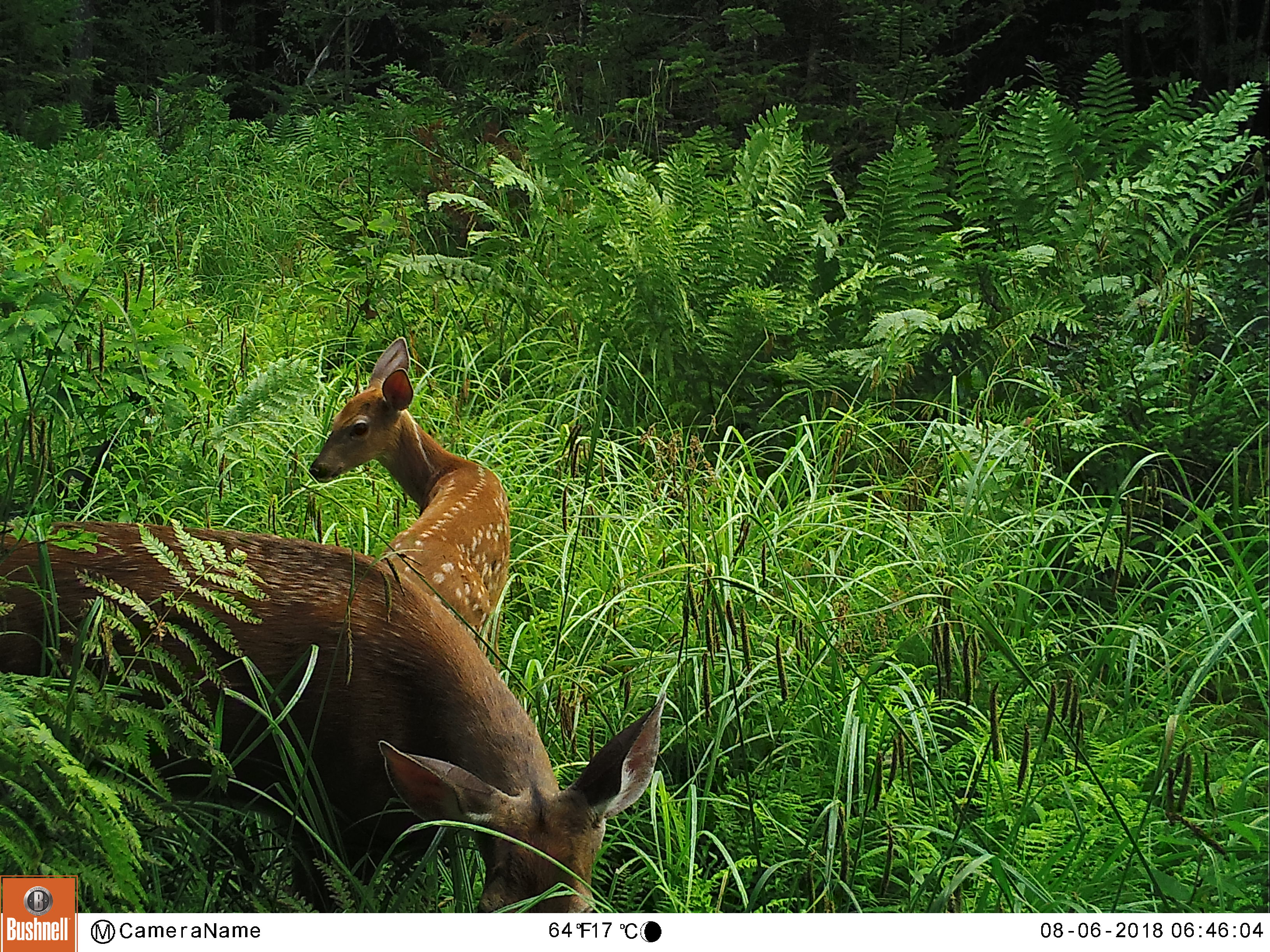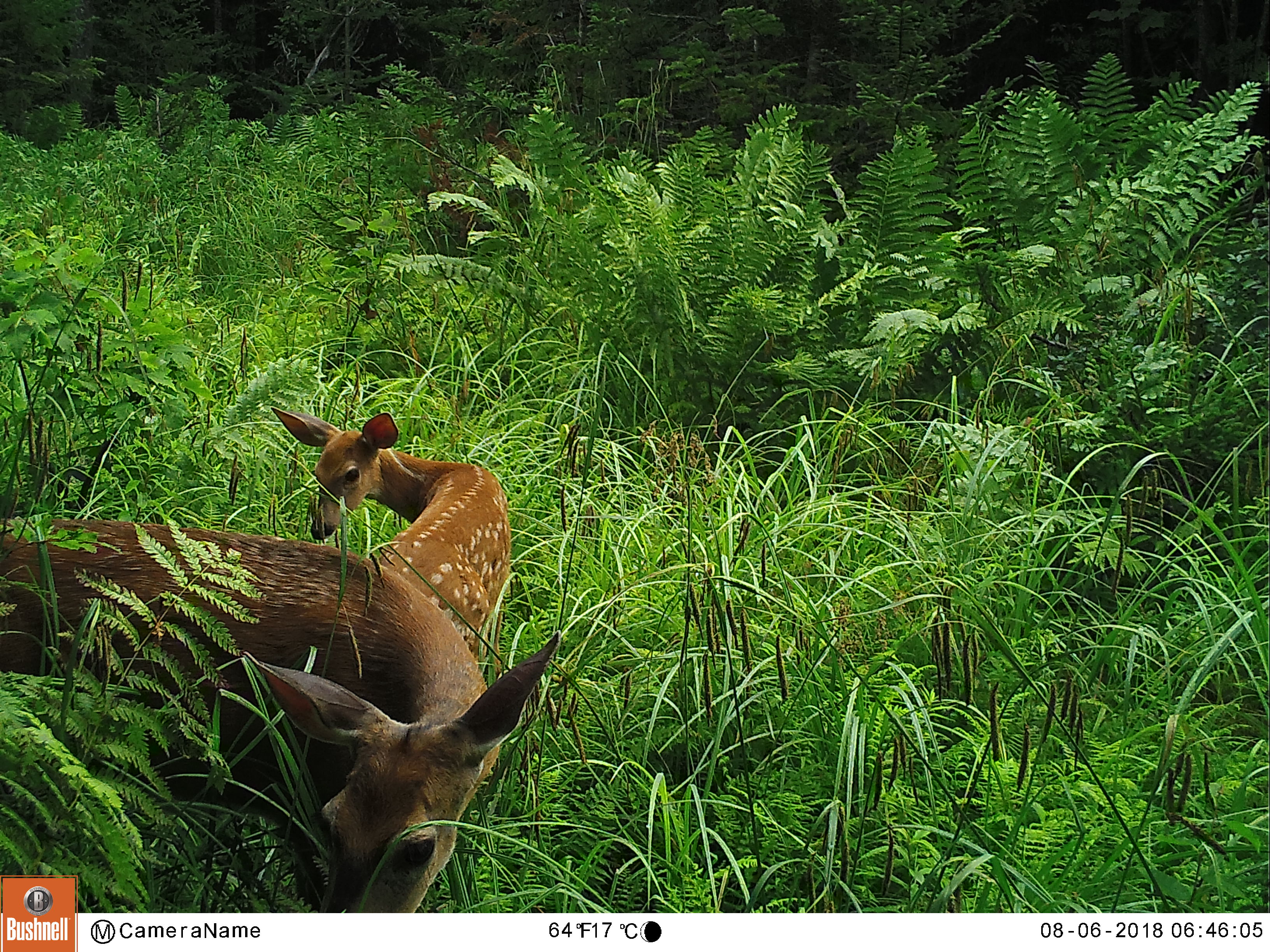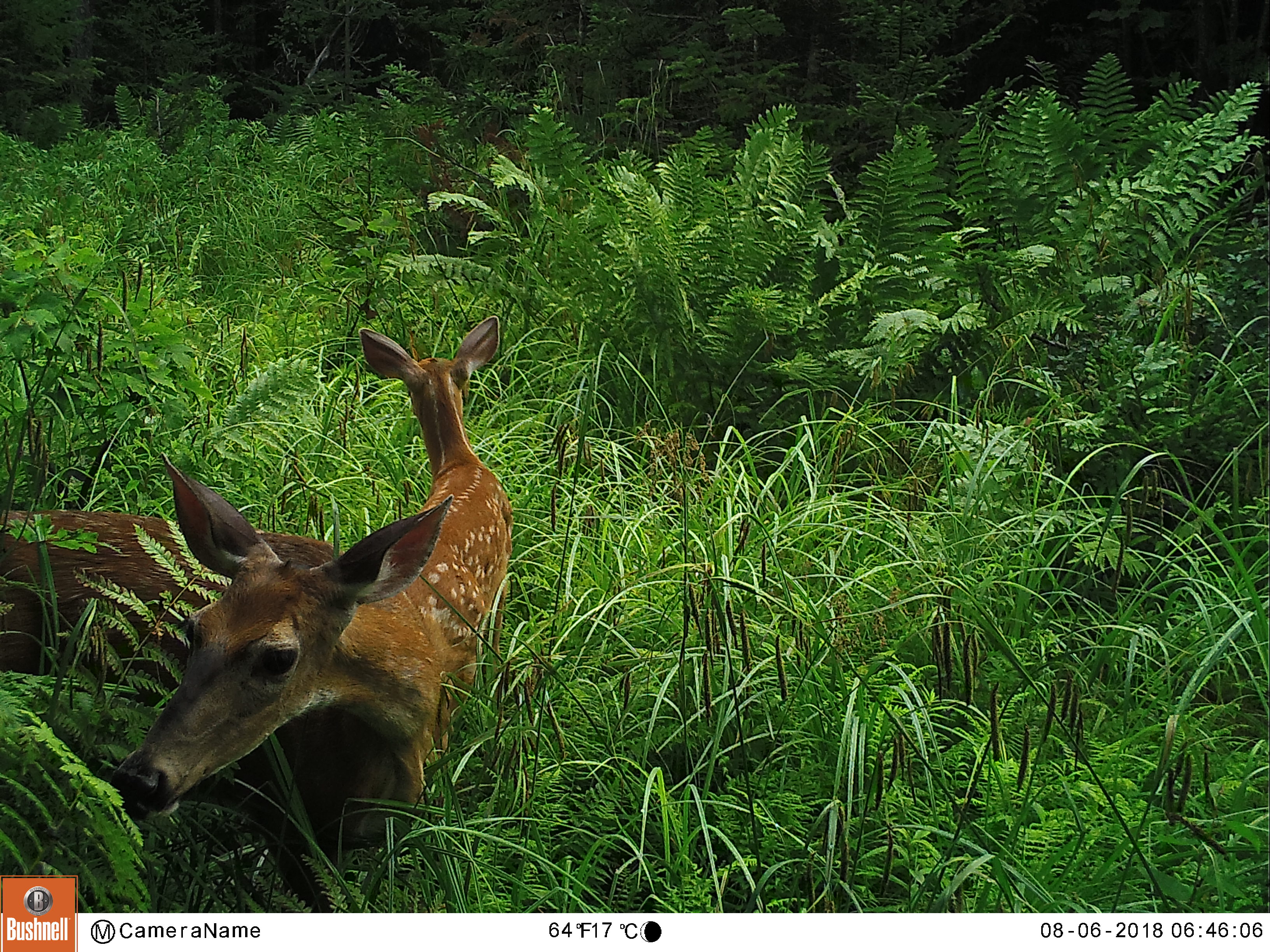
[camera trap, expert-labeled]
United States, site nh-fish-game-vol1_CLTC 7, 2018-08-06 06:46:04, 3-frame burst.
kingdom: Animalia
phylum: Chordata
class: Mammalia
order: Artiodactyla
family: Cervidae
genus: Odocoileus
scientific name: Odocoileus virginianus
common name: white-tailed deer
White-tailed deer (Odocoileus virginianus).